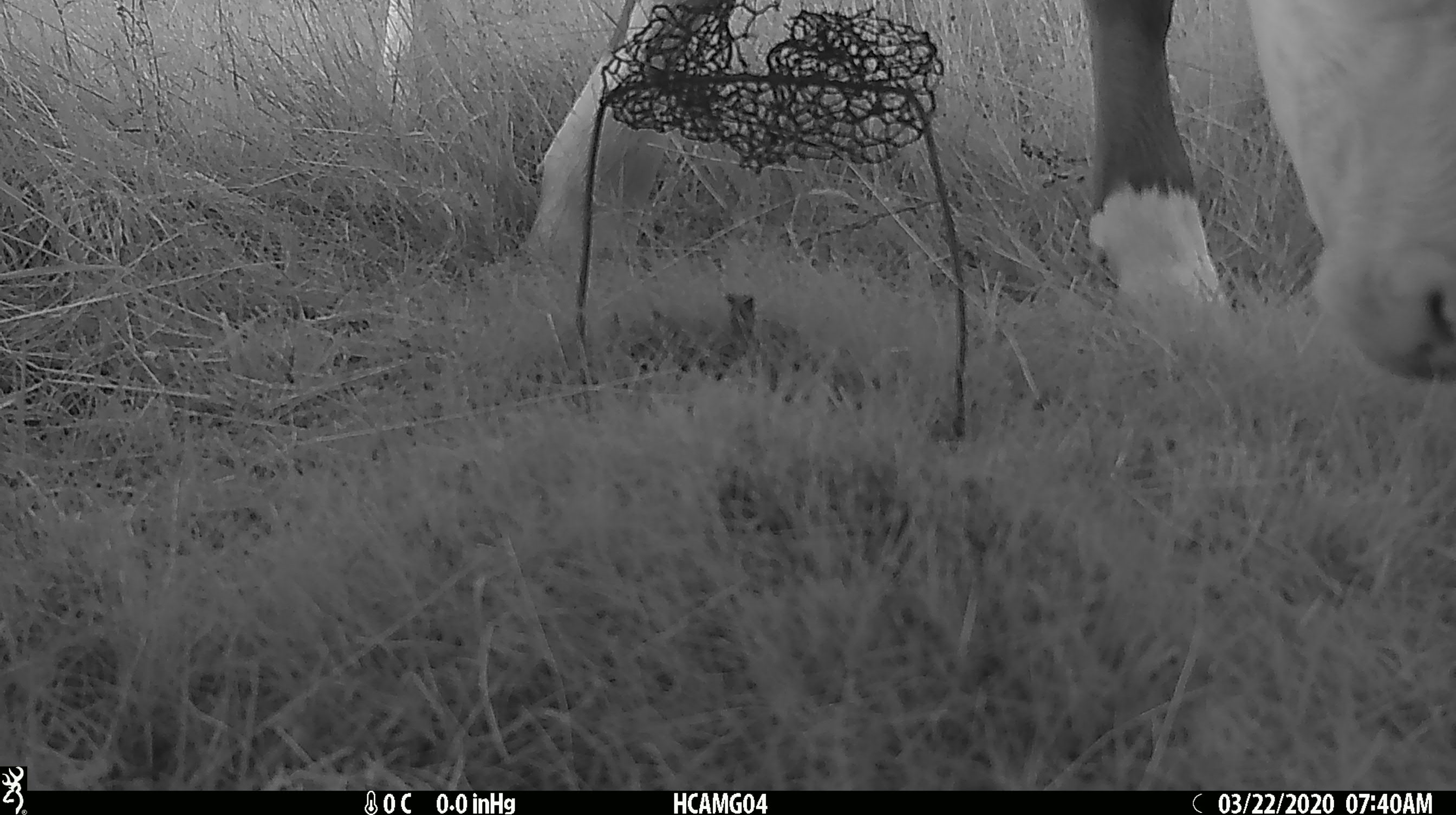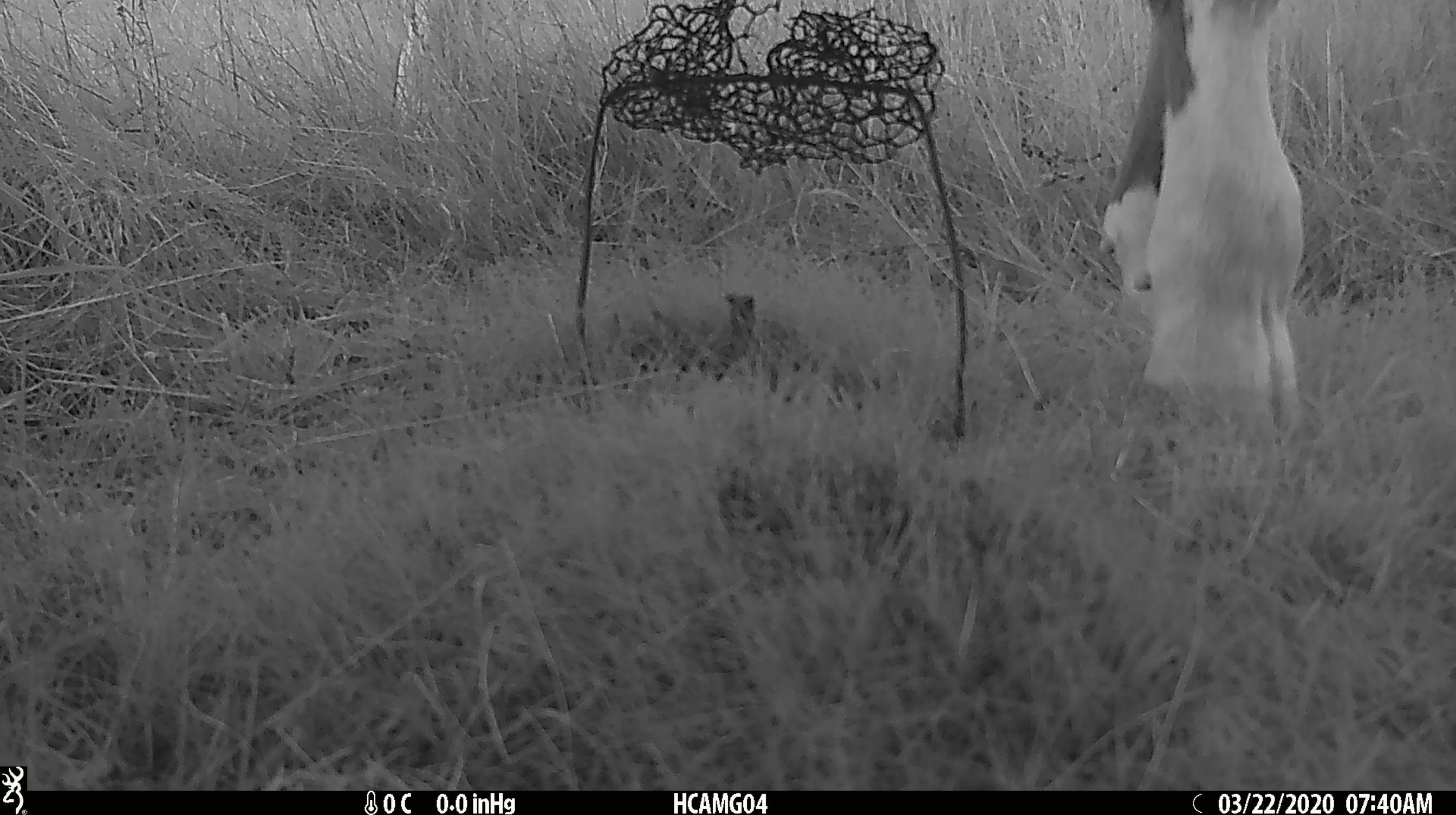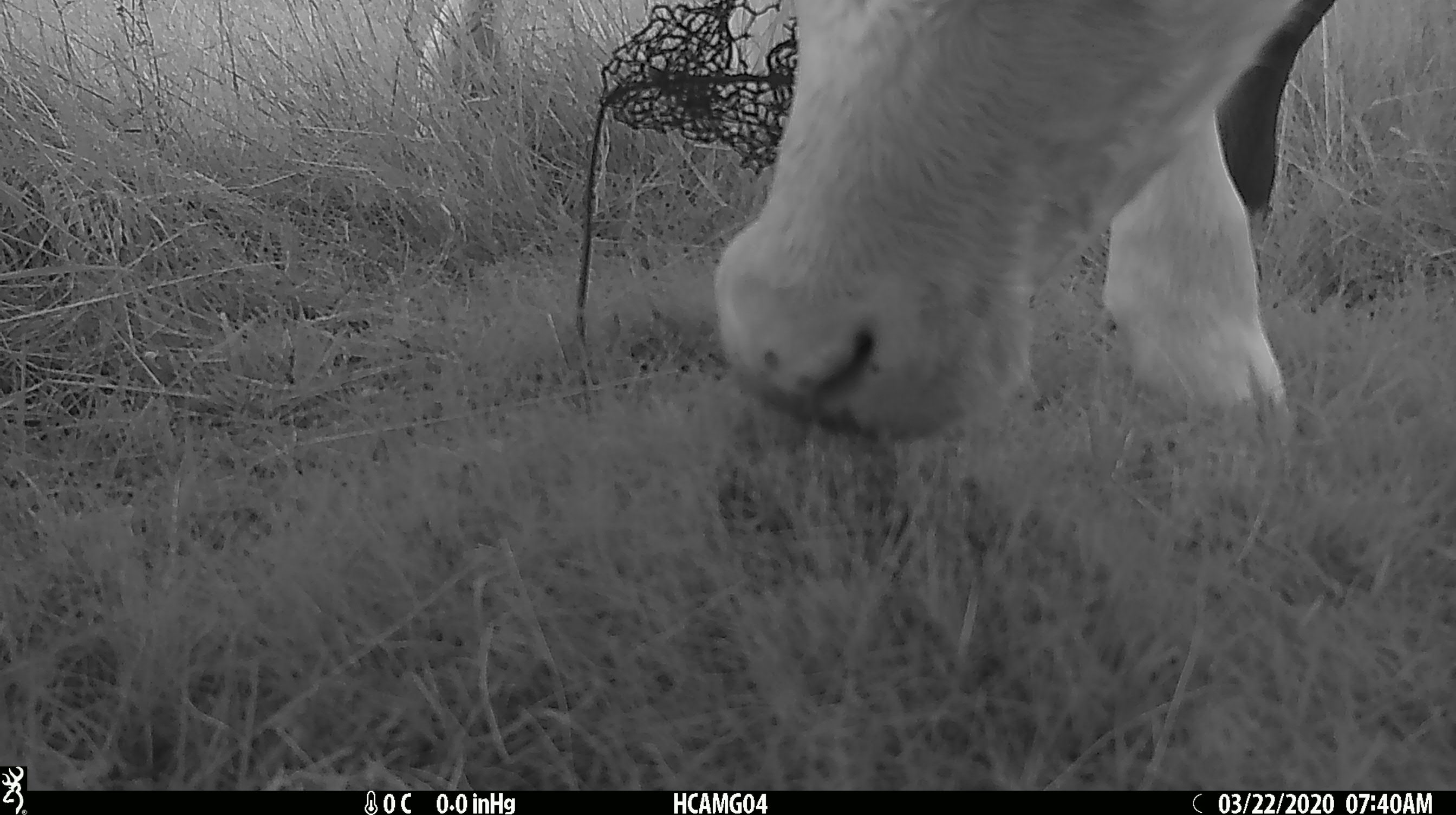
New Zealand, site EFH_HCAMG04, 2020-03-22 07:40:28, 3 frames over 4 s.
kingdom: Animalia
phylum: Chordata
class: Mammalia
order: Artiodactyla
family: Bovidae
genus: Bos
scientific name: Bos taurus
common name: domestic cow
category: cow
Cow (domestic cow) (Bos taurus).